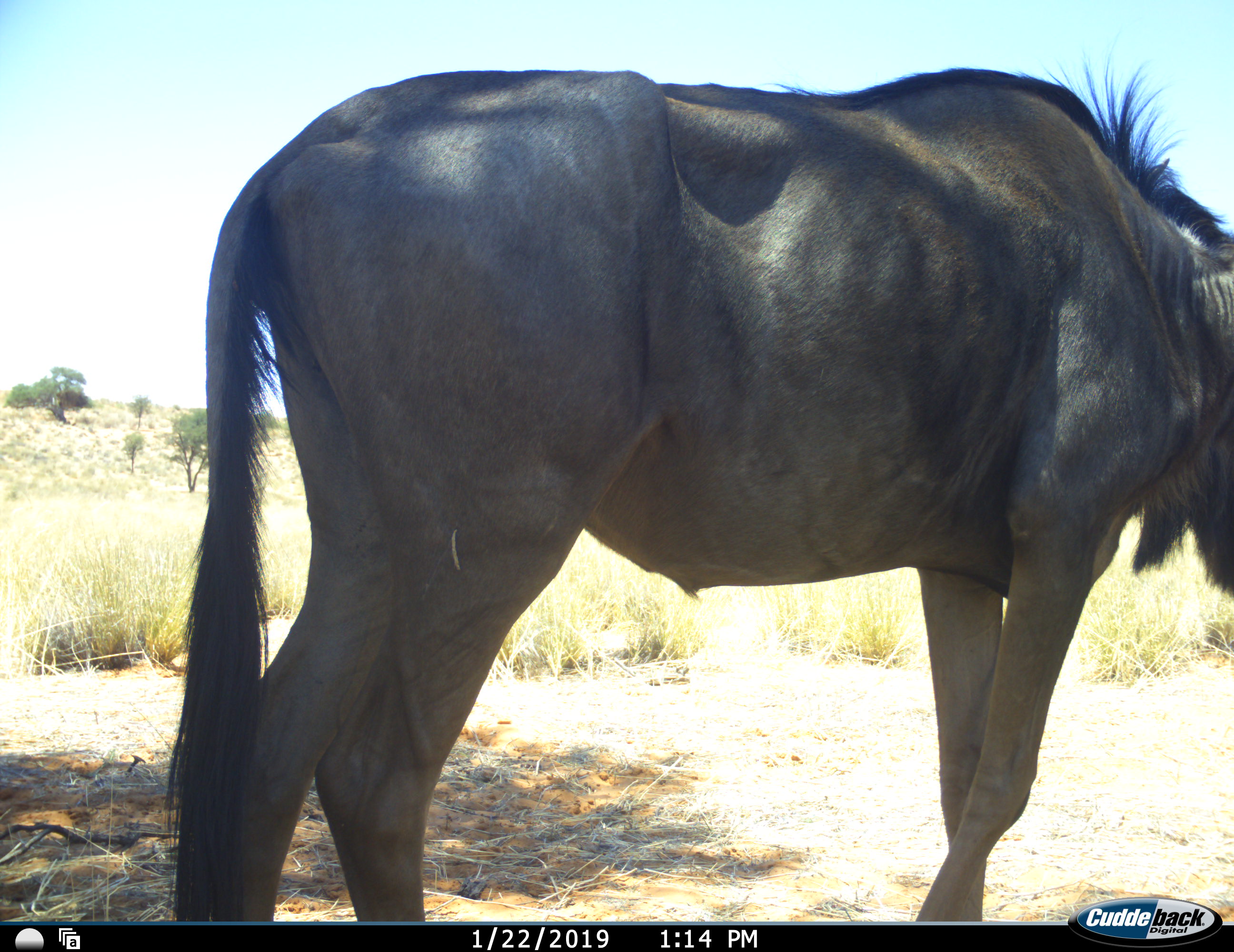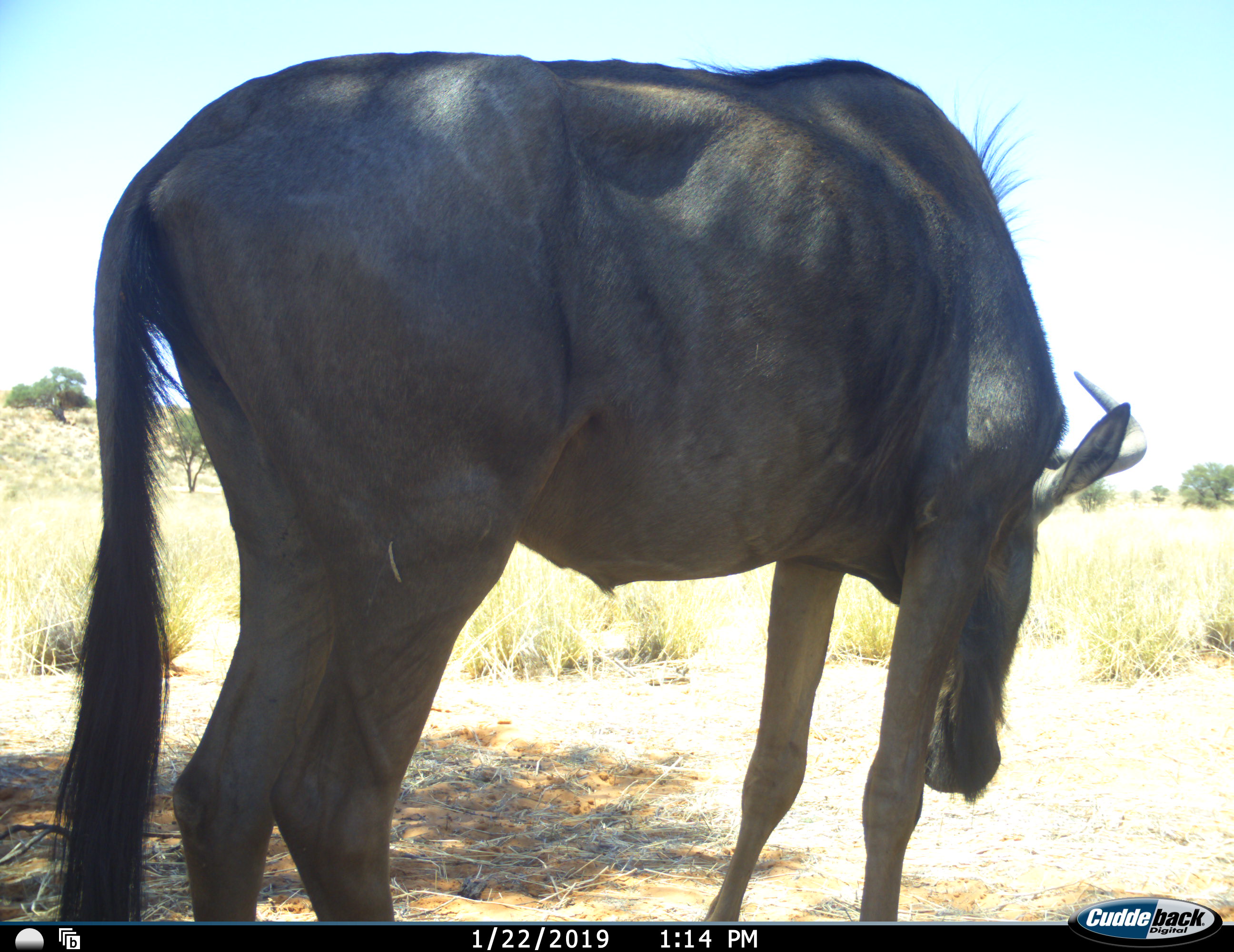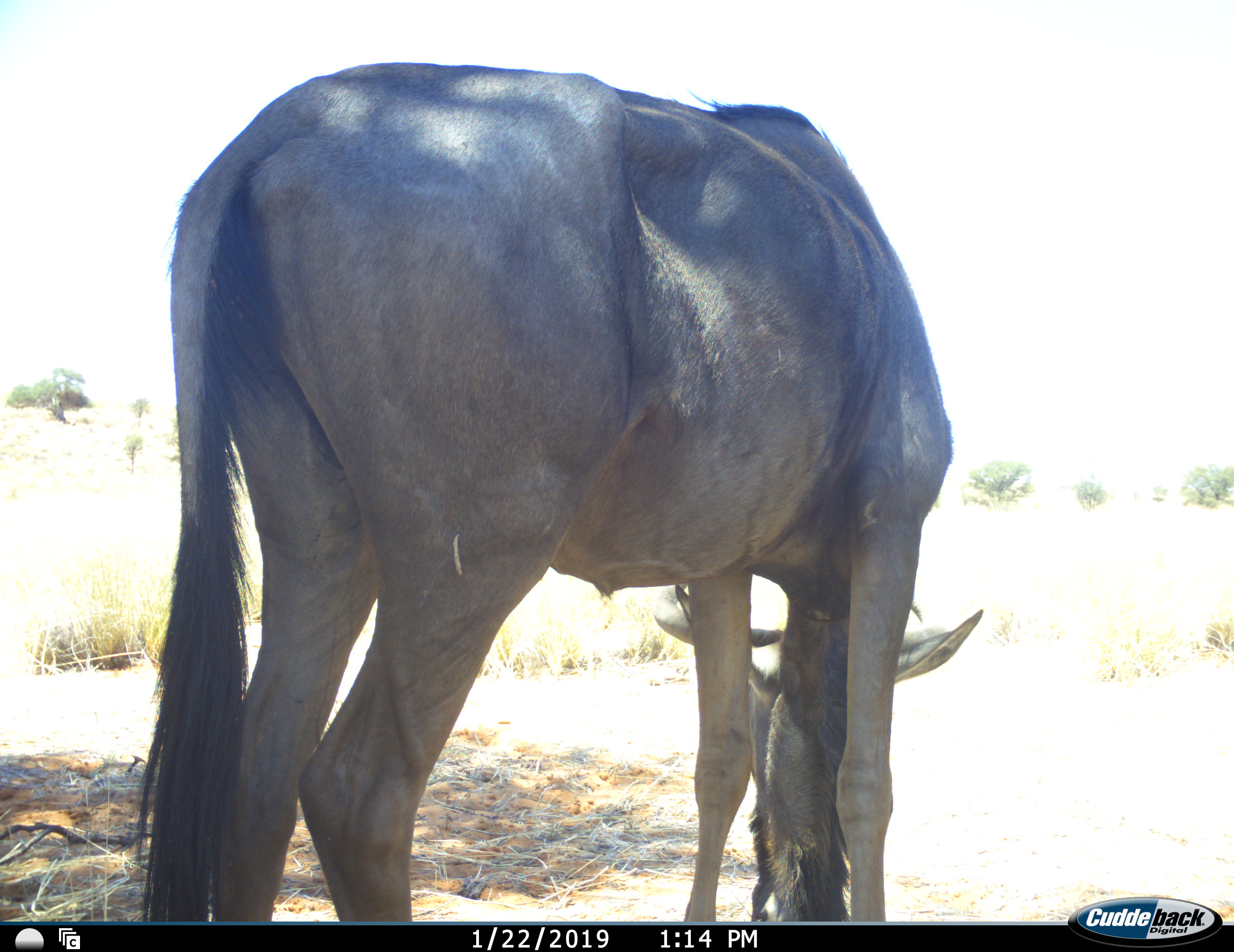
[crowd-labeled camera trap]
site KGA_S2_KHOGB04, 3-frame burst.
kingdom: Animalia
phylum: Chordata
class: Mammalia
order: Artiodactyla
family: Bovidae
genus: Connochaetes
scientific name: Connochaetes taurinus taurinus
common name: blue wildebeest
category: wildebeestblue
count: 1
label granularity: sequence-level